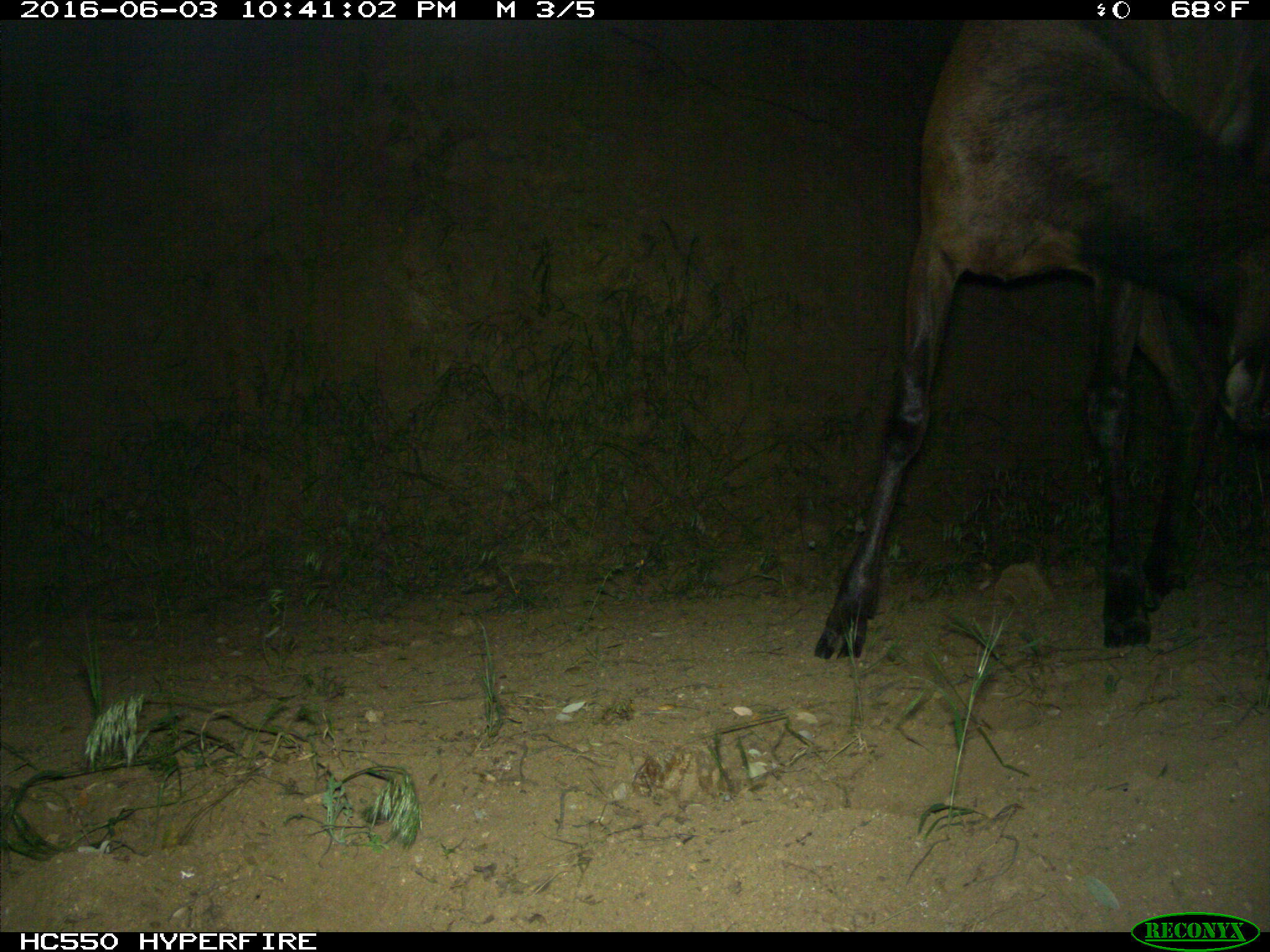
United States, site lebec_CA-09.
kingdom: Animalia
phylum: Chordata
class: Mammalia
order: Artiodactyla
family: Cervidae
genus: Cervus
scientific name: Cervus canadensis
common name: elk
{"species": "Cervus canadensis (elk)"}